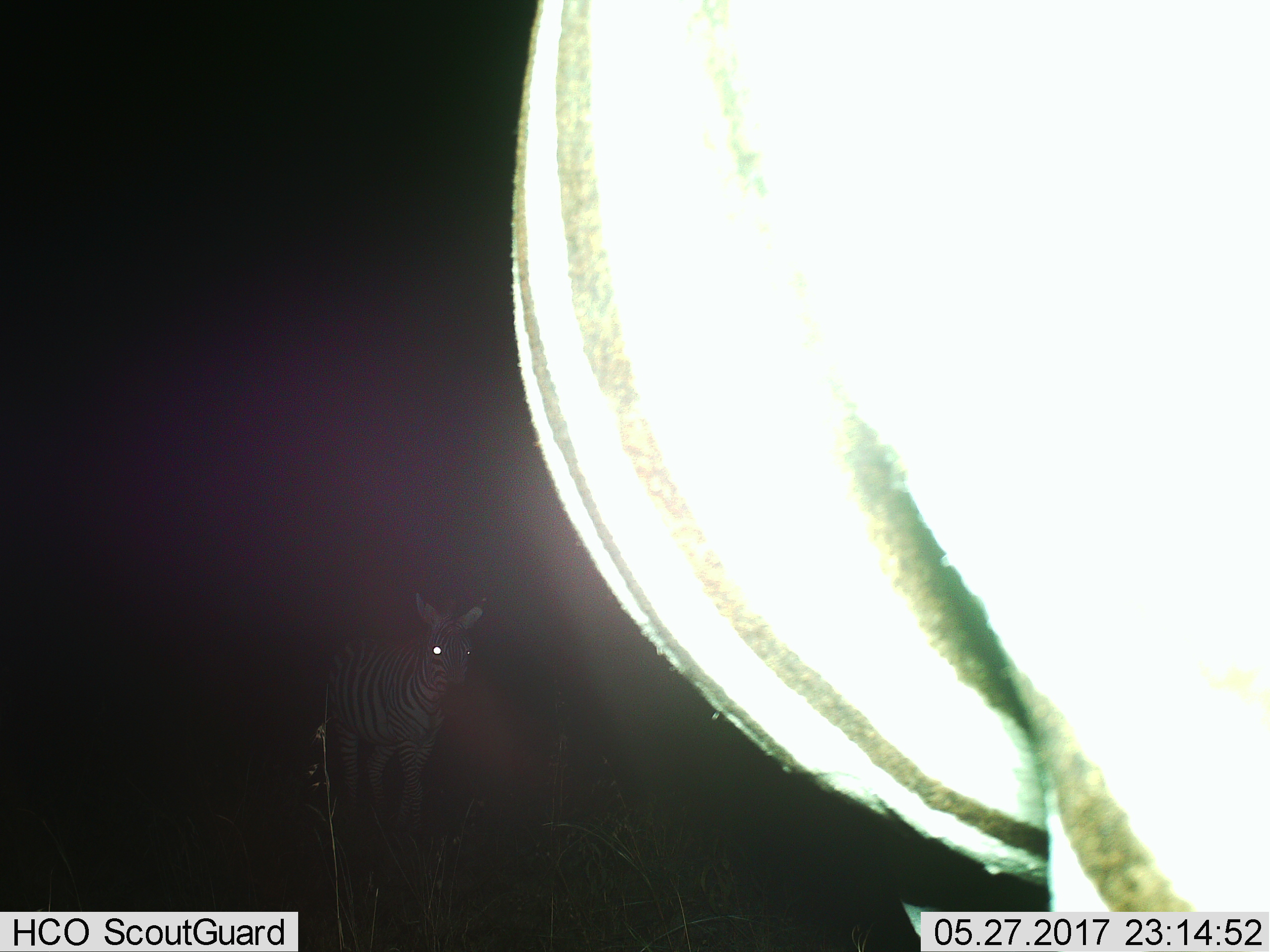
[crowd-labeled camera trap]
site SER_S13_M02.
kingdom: Animalia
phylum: Chordata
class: Mammalia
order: Perissodactyla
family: Equidae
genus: Equus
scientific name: Equus quagga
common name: plains zebra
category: zebraplains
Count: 2.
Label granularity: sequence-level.